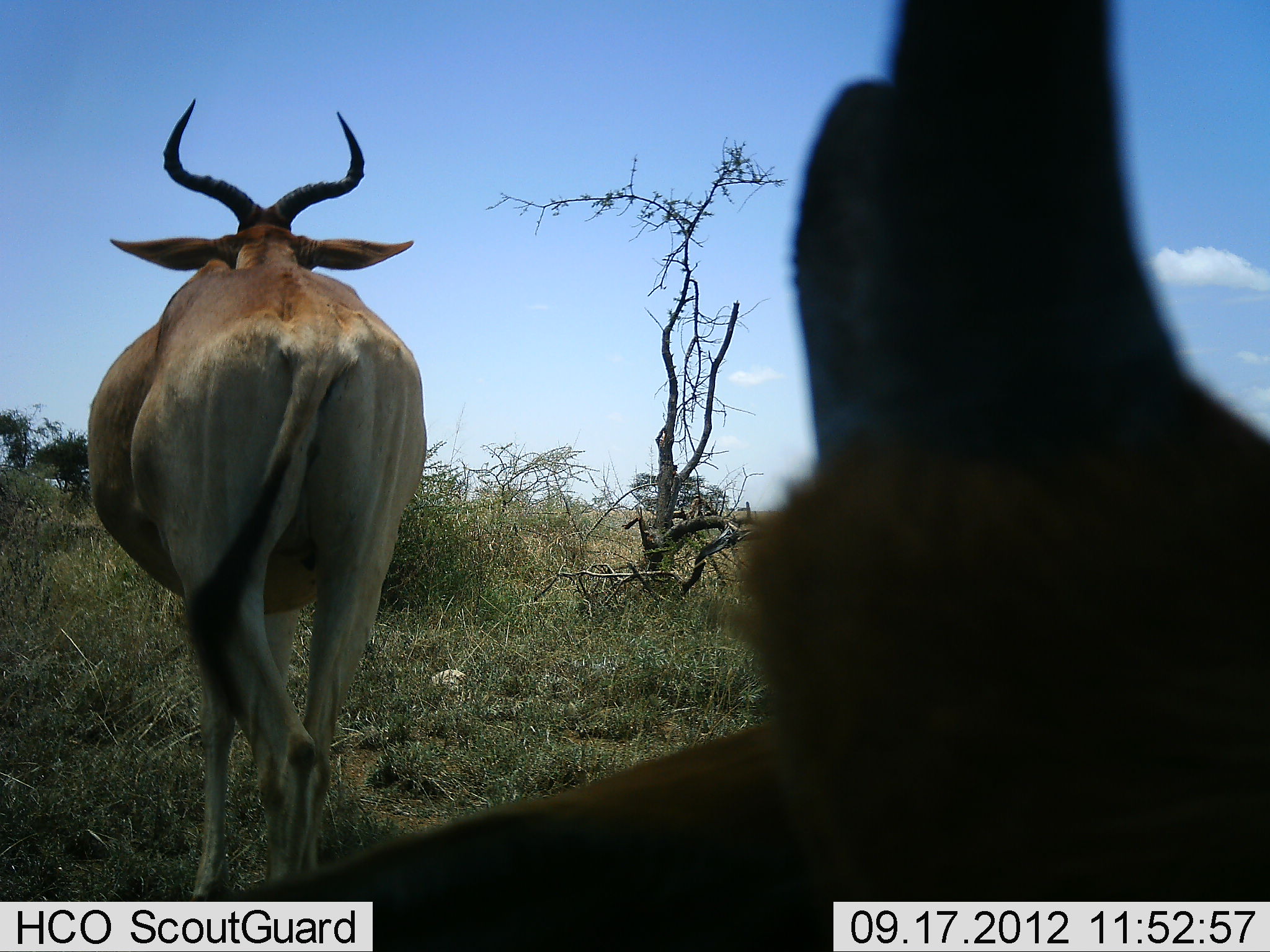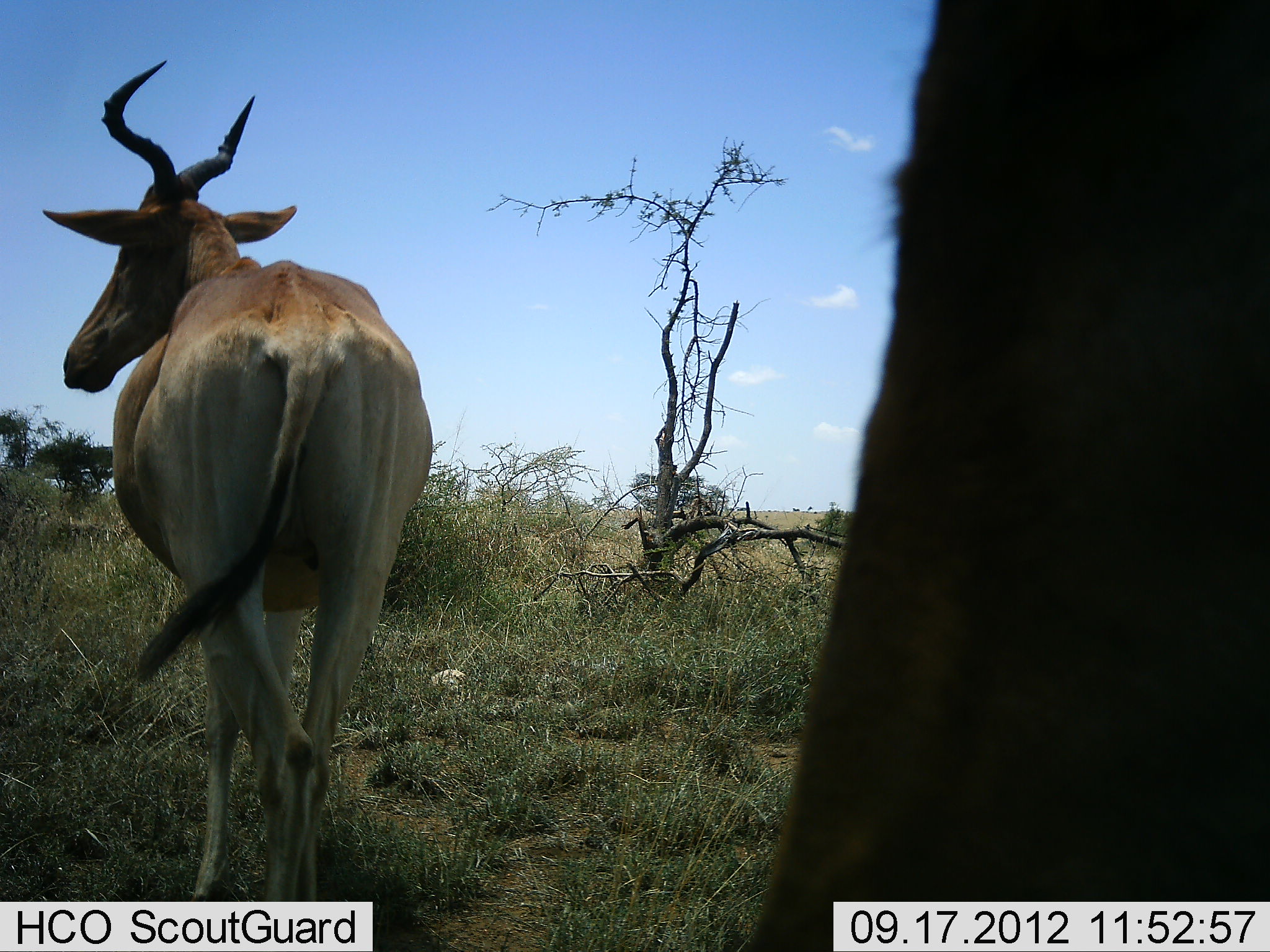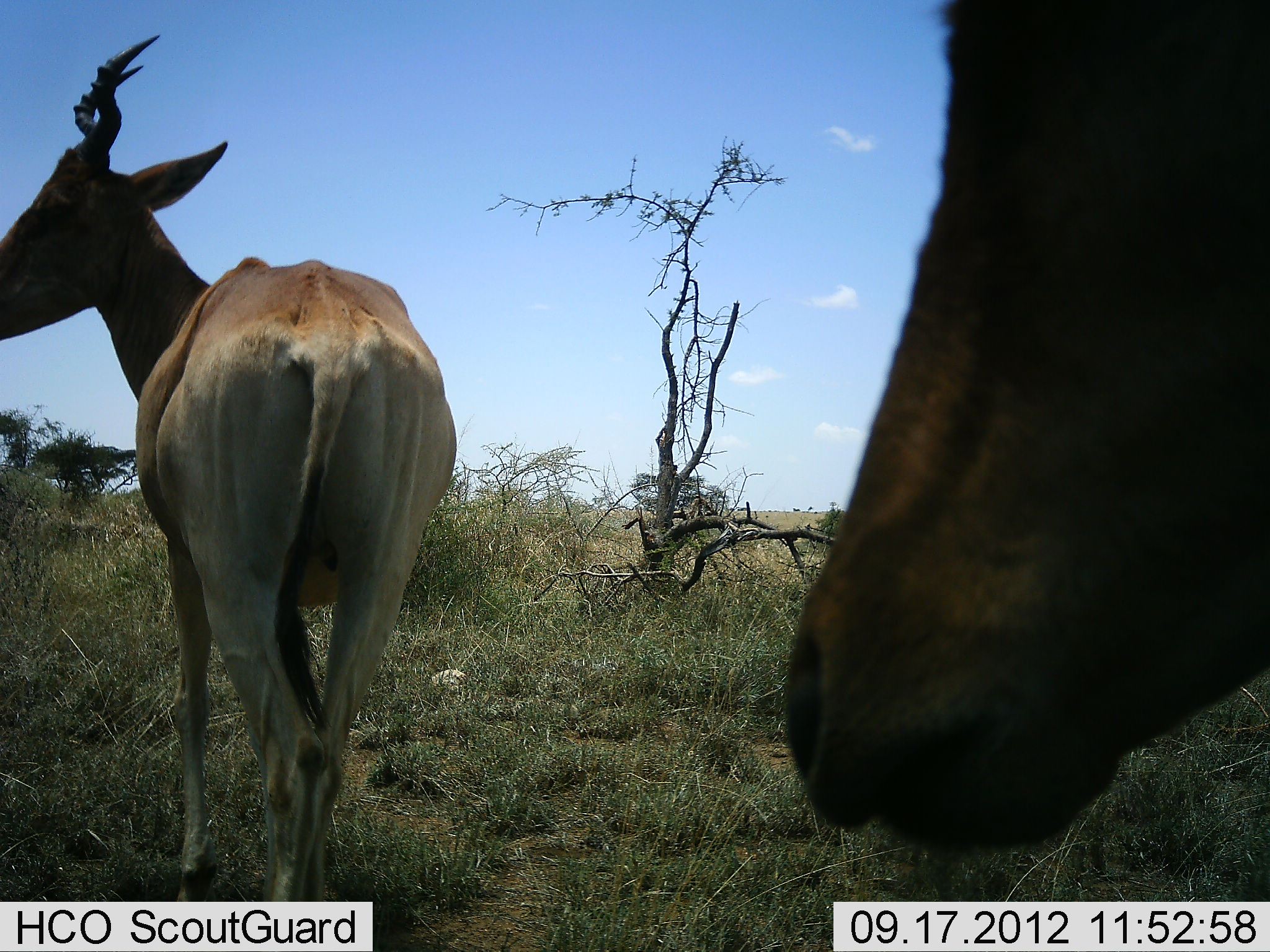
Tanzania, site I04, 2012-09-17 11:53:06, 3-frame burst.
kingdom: Animalia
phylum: Chordata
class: Mammalia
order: Artiodactyla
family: Bovidae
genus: Alcelaphus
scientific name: Alcelaphus buselaphus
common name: hartebeest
Hartebeest (Alcelaphus buselaphus), count 2. Behavior (volunteer vote fractions): standing 90%, resting 0%, moving 30%, interacting 0%. Young present (vote fraction): 0%. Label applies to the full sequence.